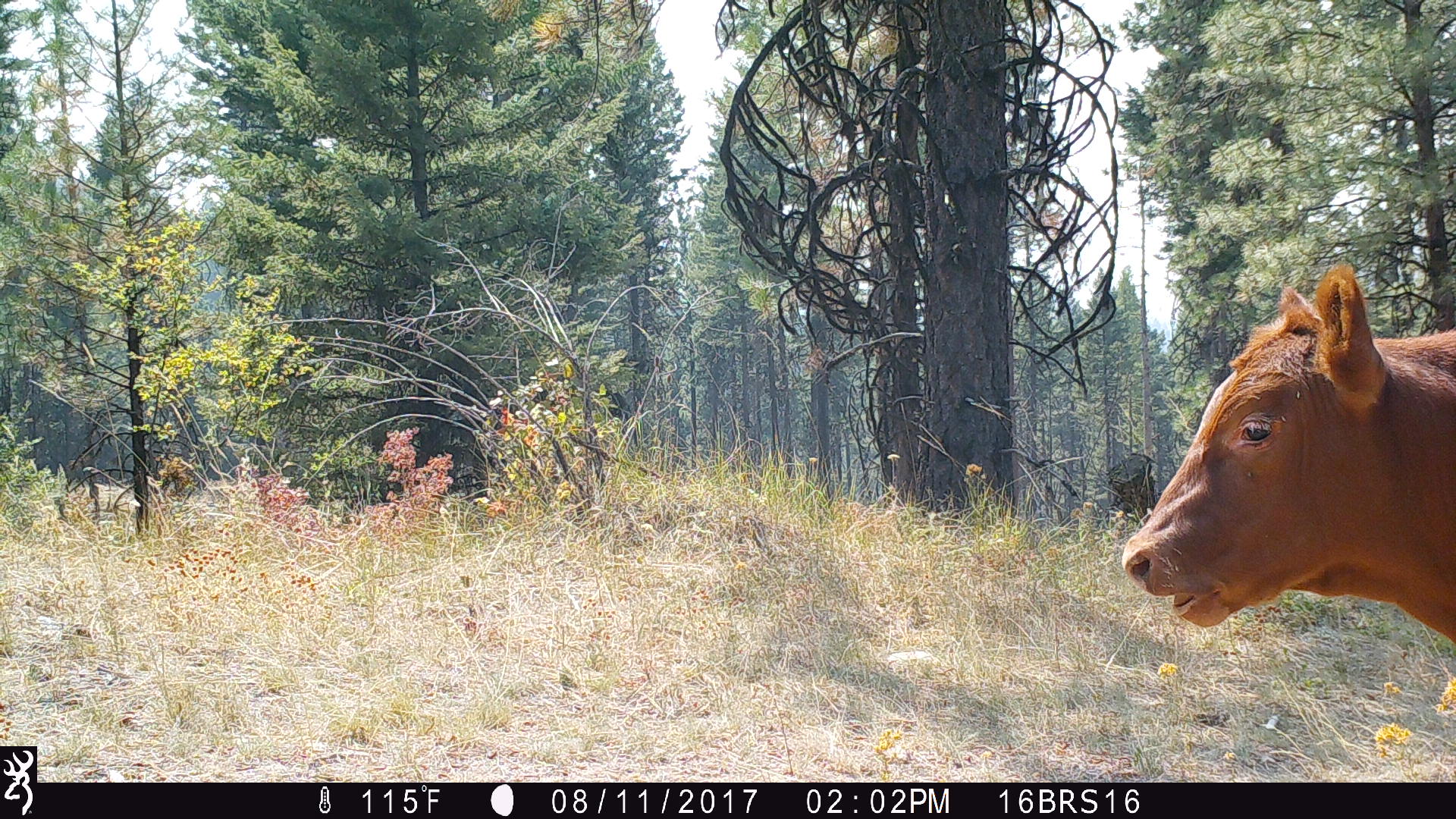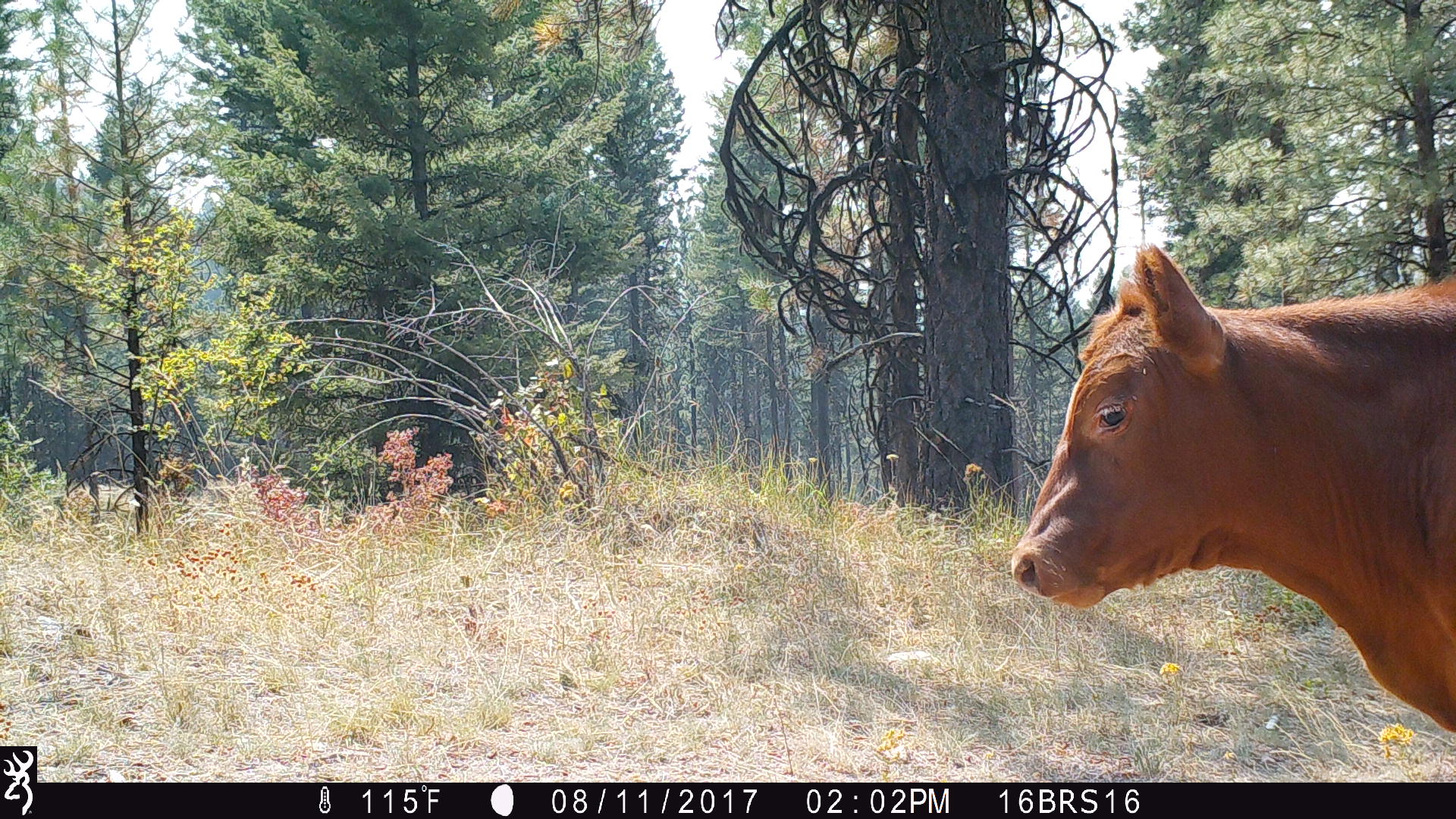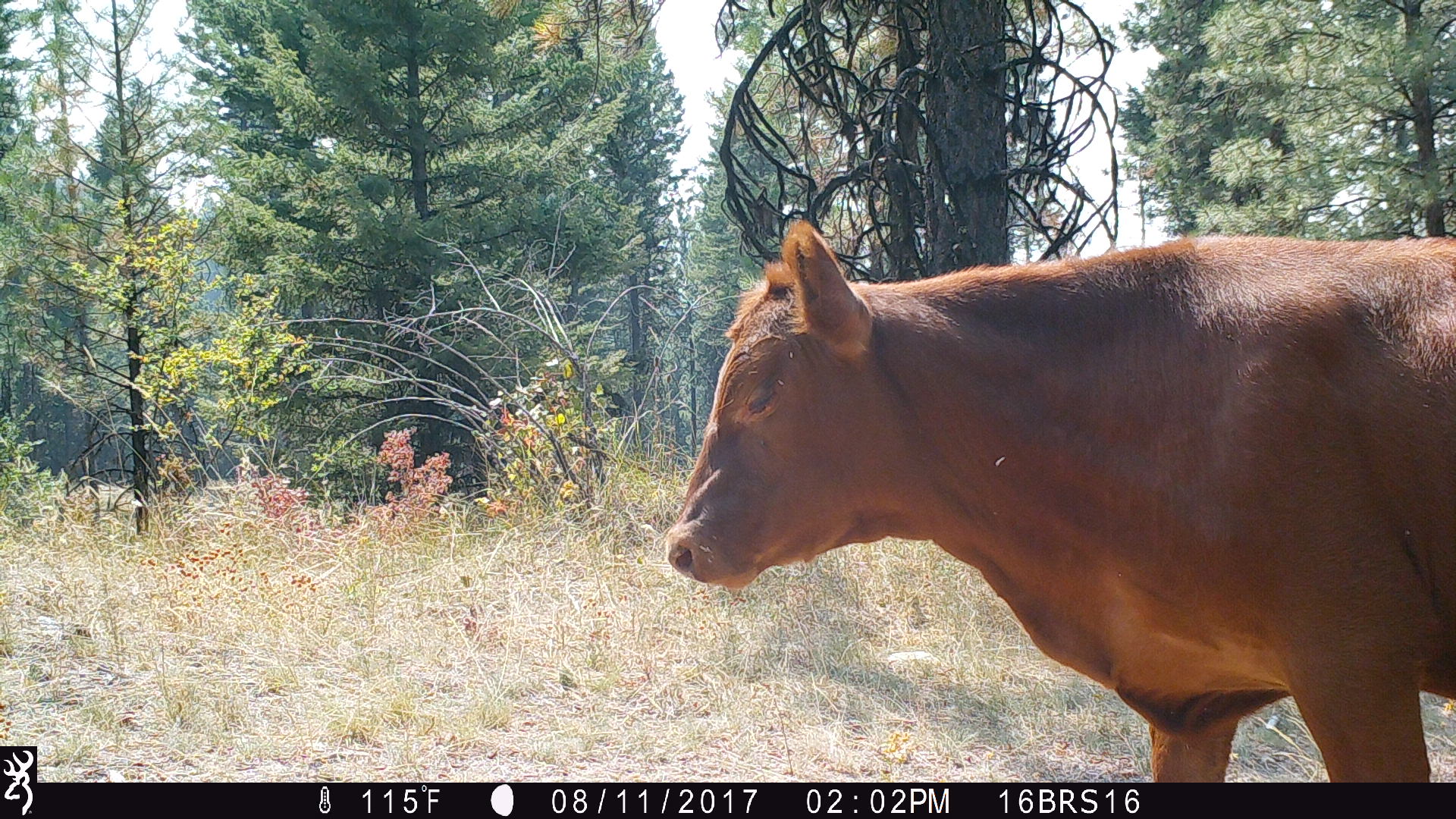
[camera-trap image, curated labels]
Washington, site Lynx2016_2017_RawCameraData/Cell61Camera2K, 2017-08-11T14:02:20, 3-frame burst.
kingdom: Animalia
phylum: Chordata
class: Mammalia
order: Artiodactyla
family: Bovidae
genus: Bos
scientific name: Bos taurus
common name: domestic cattle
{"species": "domestic cattle (Bos taurus)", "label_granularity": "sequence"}